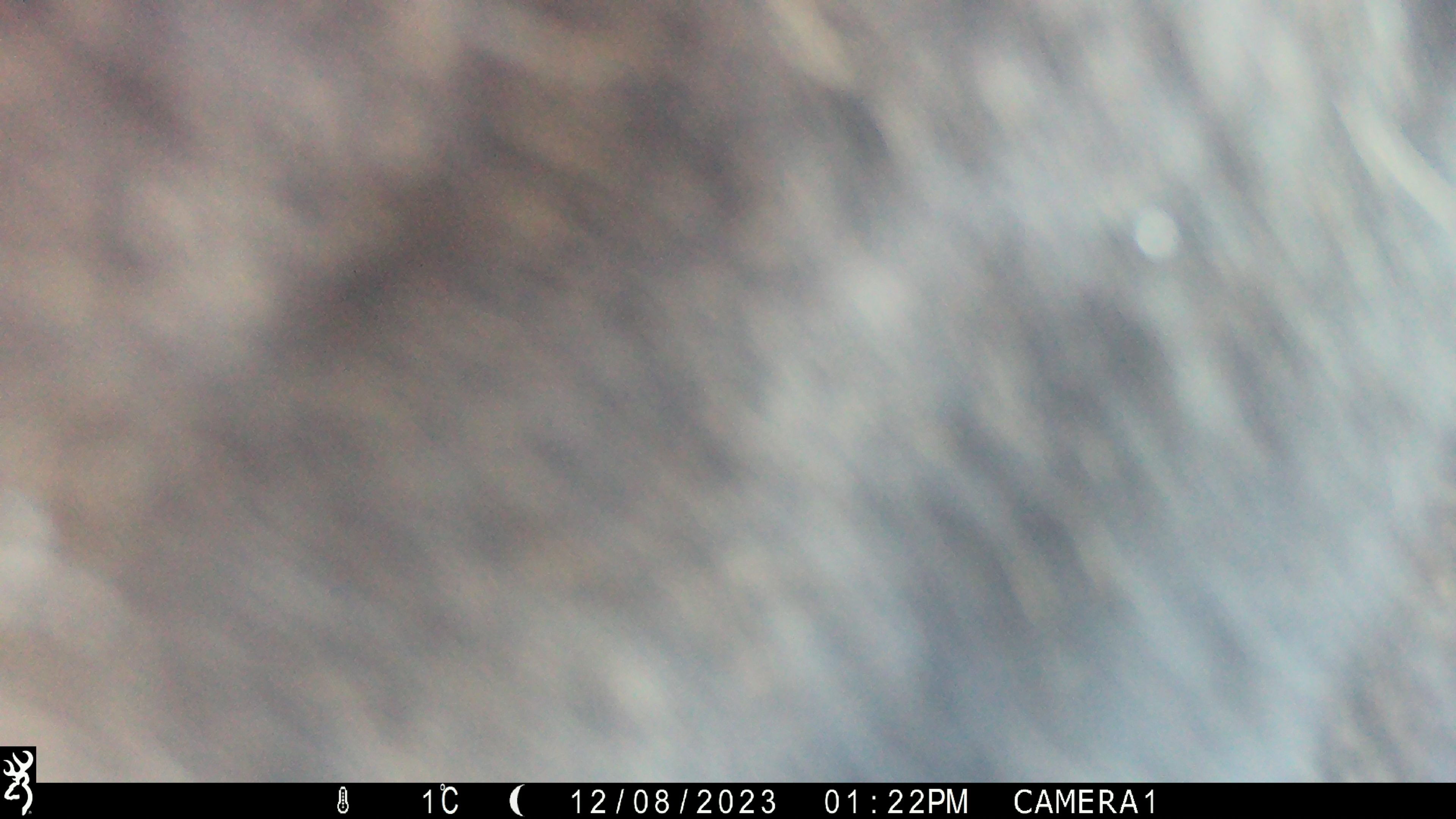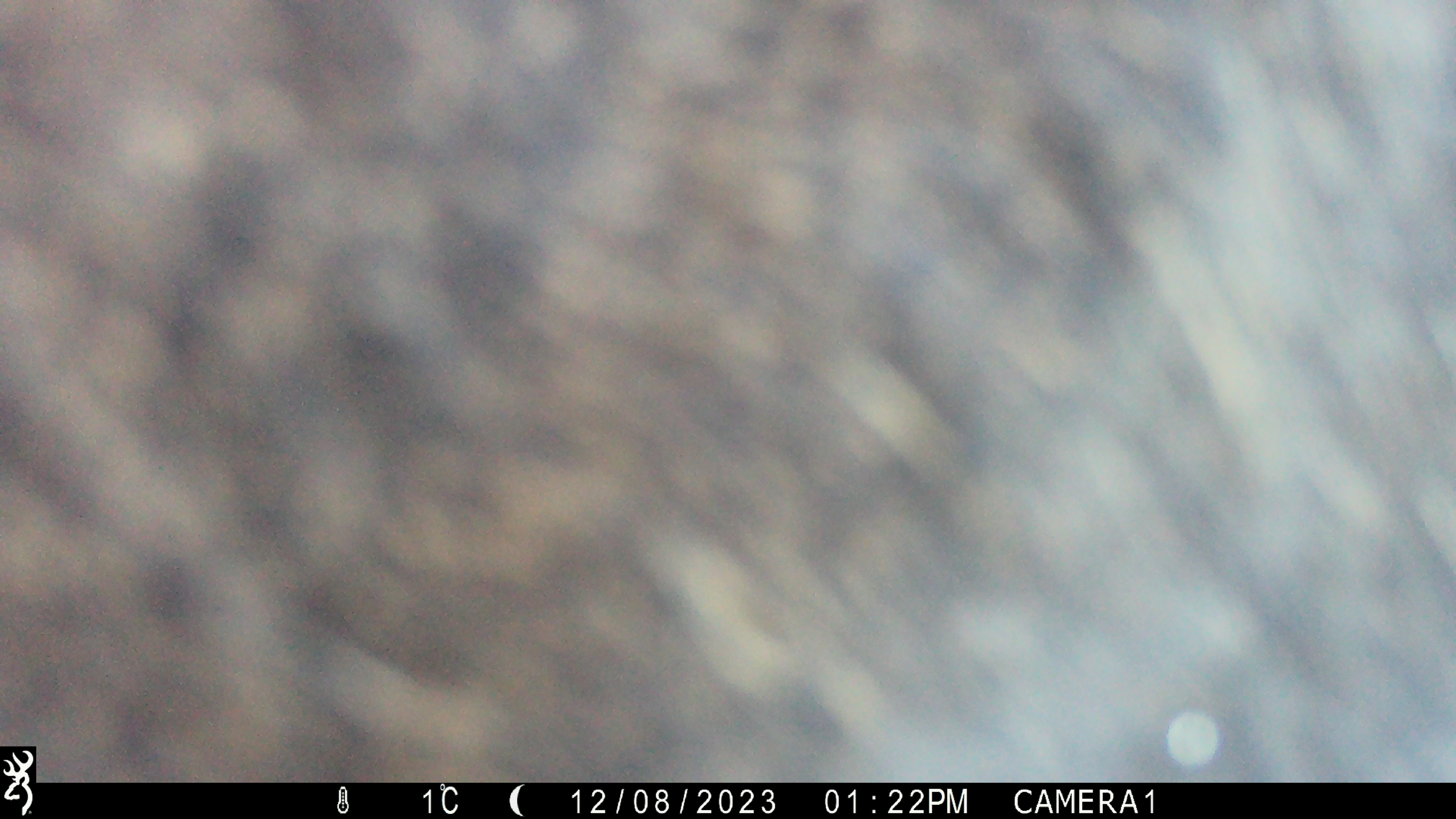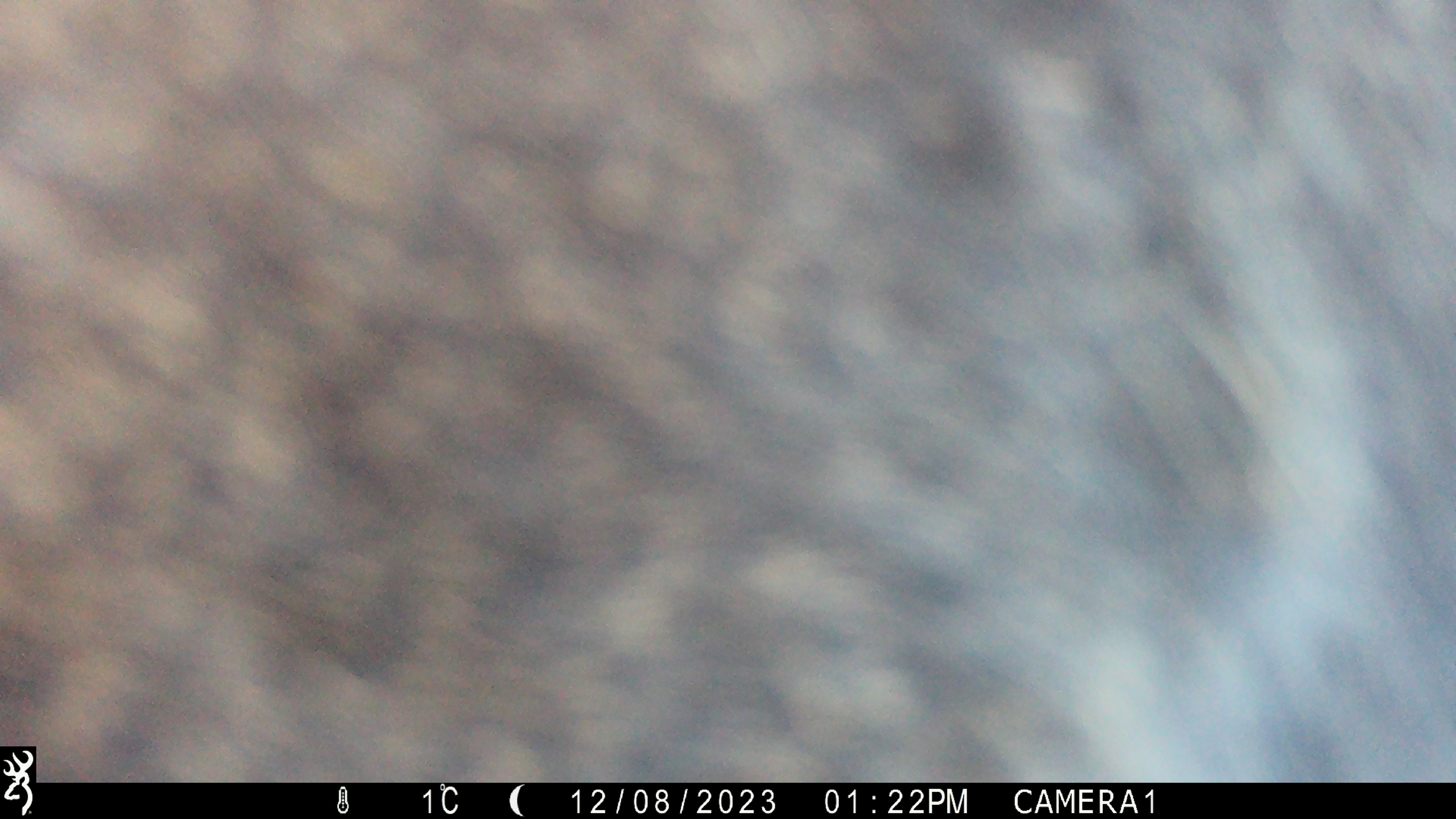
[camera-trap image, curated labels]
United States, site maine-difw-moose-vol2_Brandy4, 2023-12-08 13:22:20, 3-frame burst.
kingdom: Animalia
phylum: Chordata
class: Mammalia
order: Artiodactyla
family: Cervidae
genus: Alces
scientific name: Alces alces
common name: moose